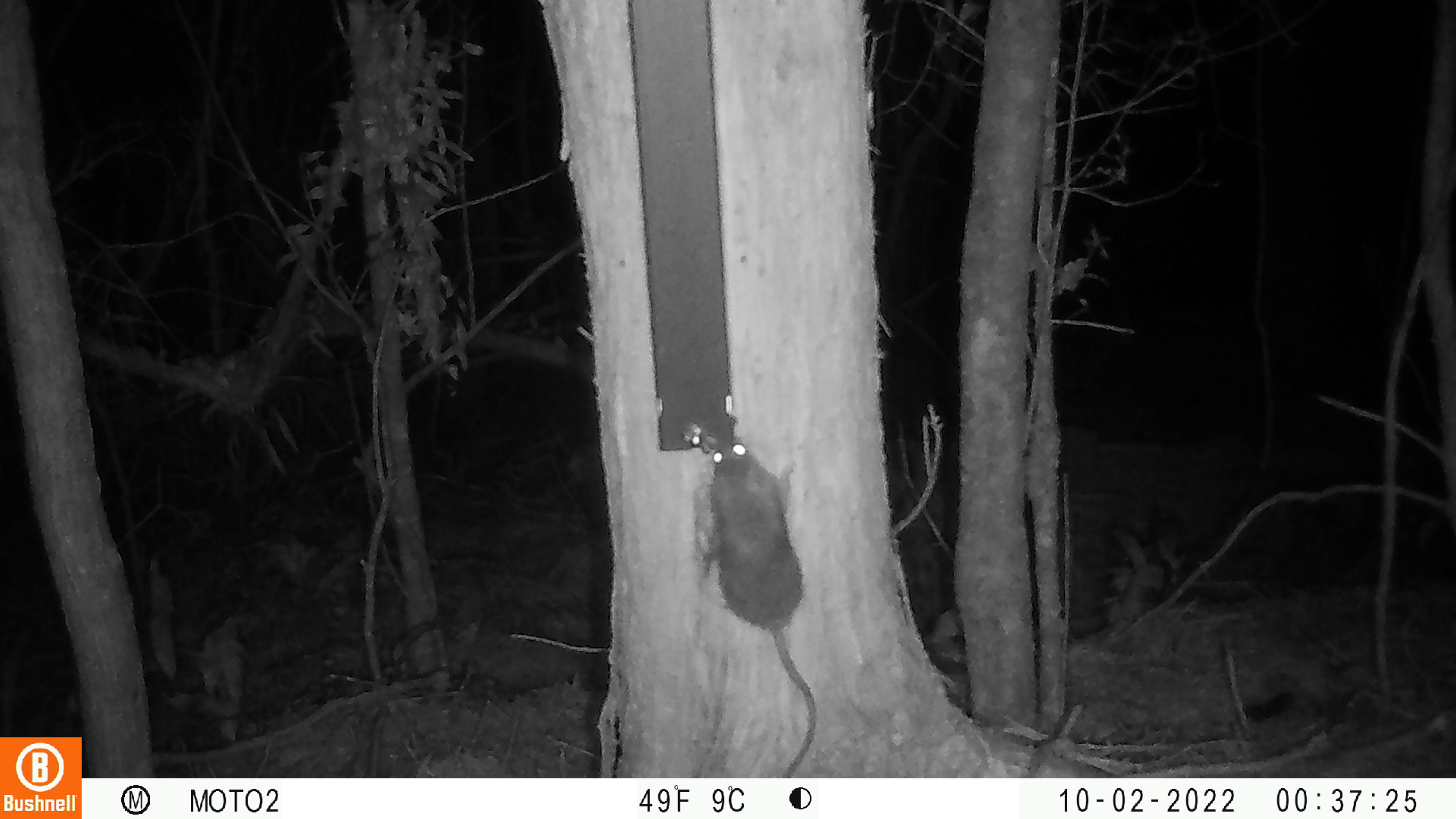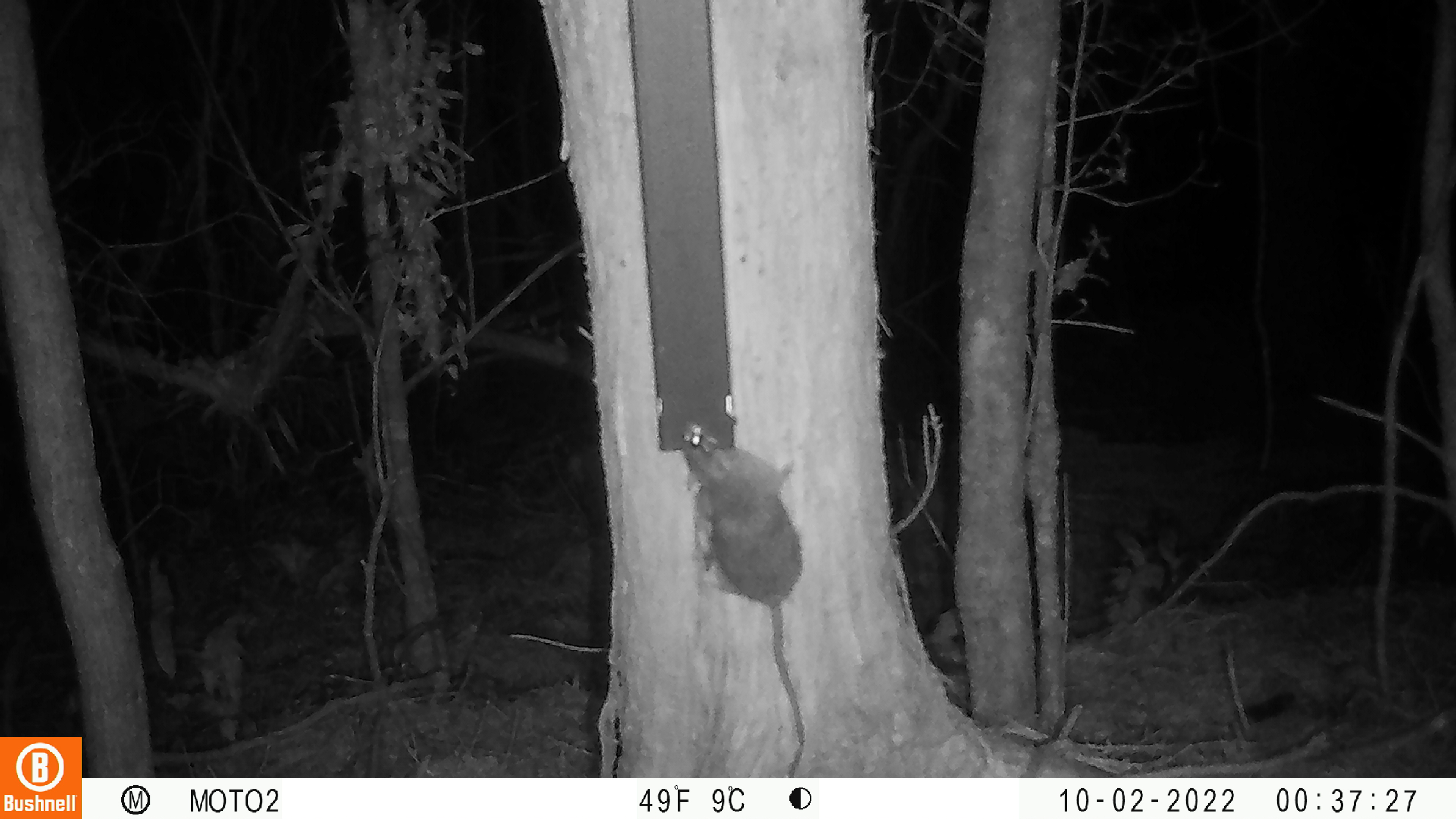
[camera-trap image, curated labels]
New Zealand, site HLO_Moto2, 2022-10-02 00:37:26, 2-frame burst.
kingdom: Animalia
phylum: Chordata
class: Mammalia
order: Rodentia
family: Muridae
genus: Rattus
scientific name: Rattus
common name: rat